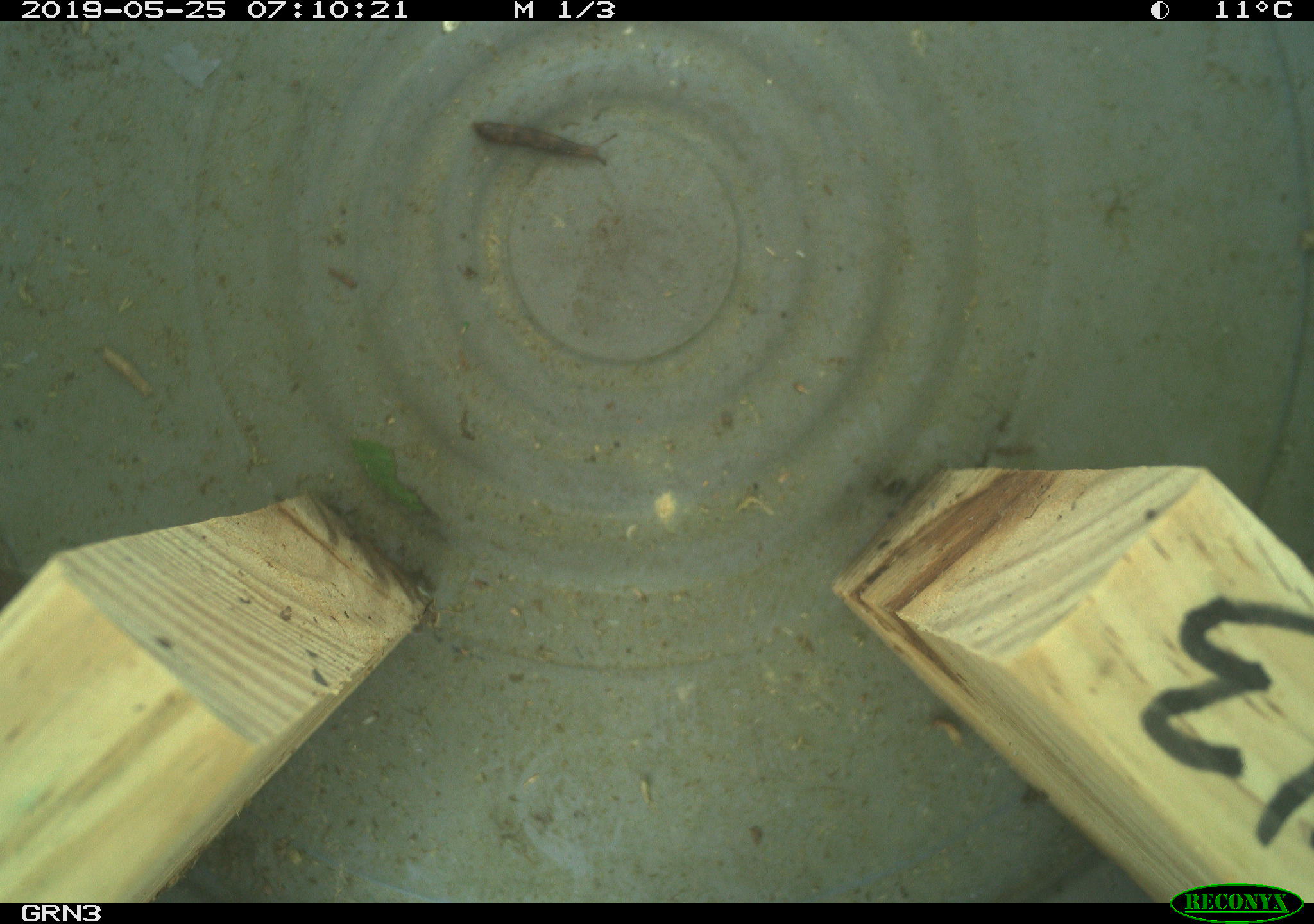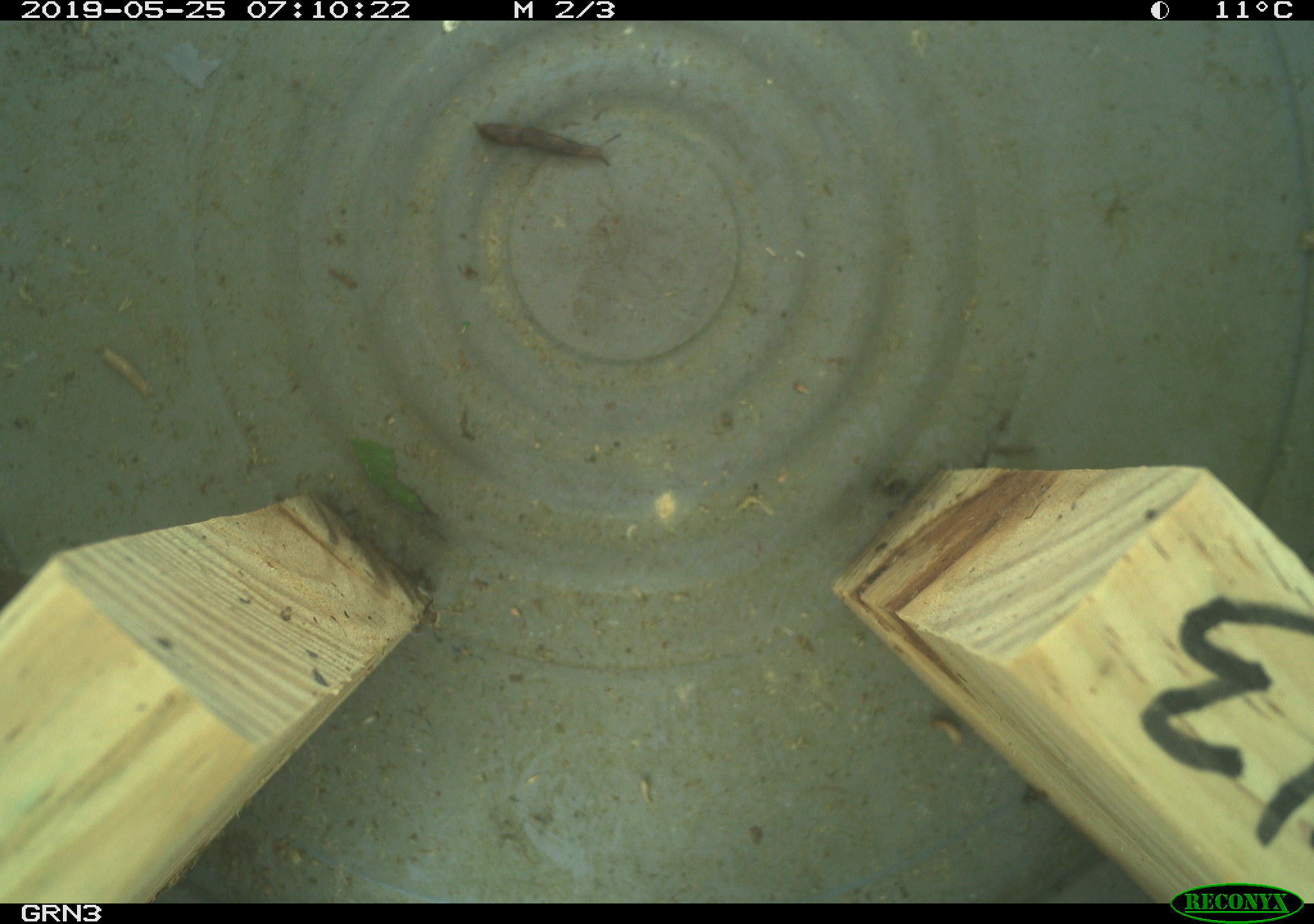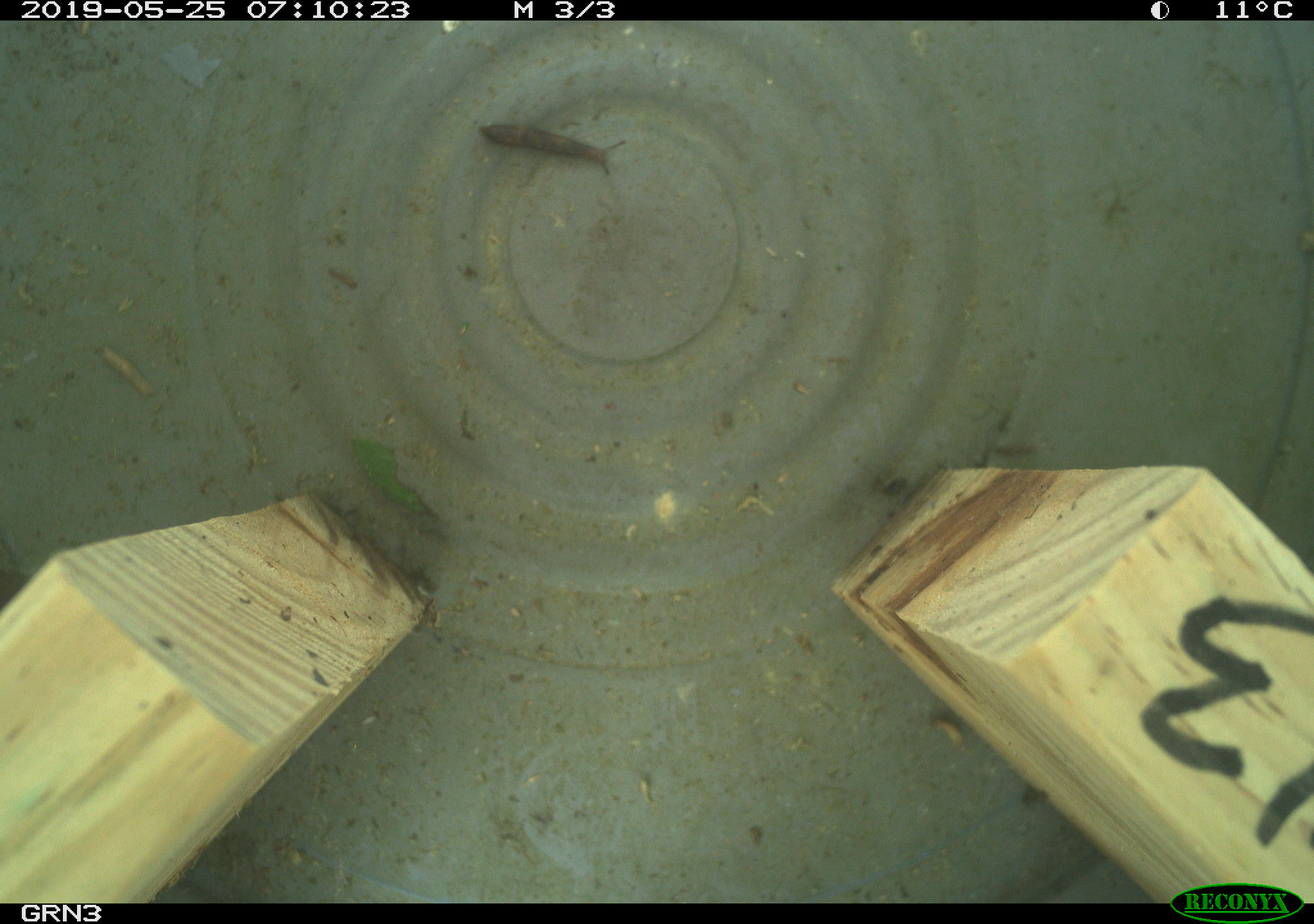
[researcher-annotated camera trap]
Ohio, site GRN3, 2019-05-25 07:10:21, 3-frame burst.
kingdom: Animalia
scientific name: Animalia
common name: animal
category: invertebrate